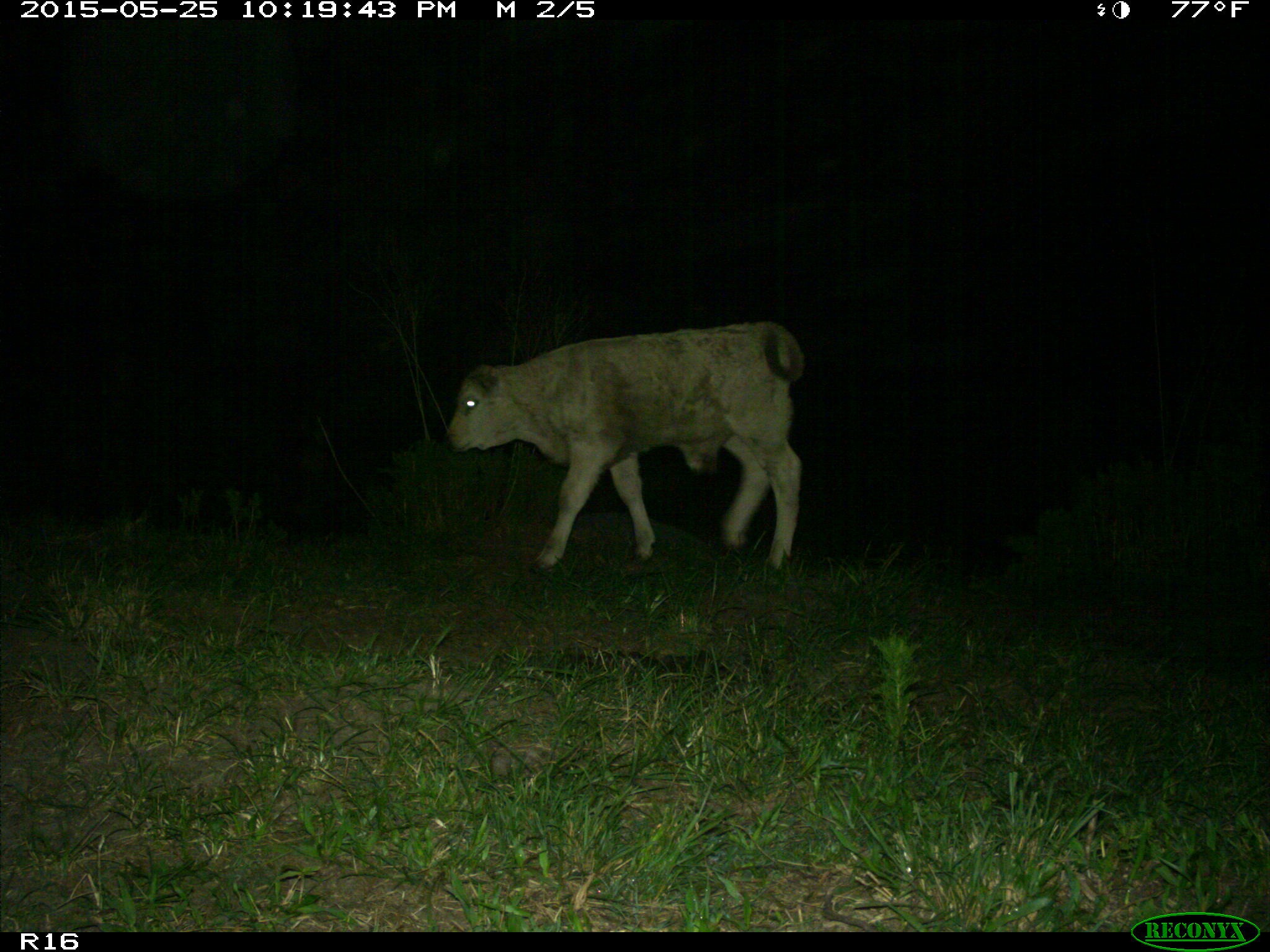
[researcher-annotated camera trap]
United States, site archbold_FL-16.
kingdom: Animalia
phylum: Chordata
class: Mammalia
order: Artiodactyla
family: Bovidae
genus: Bos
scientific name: Bos taurus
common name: domestic cow